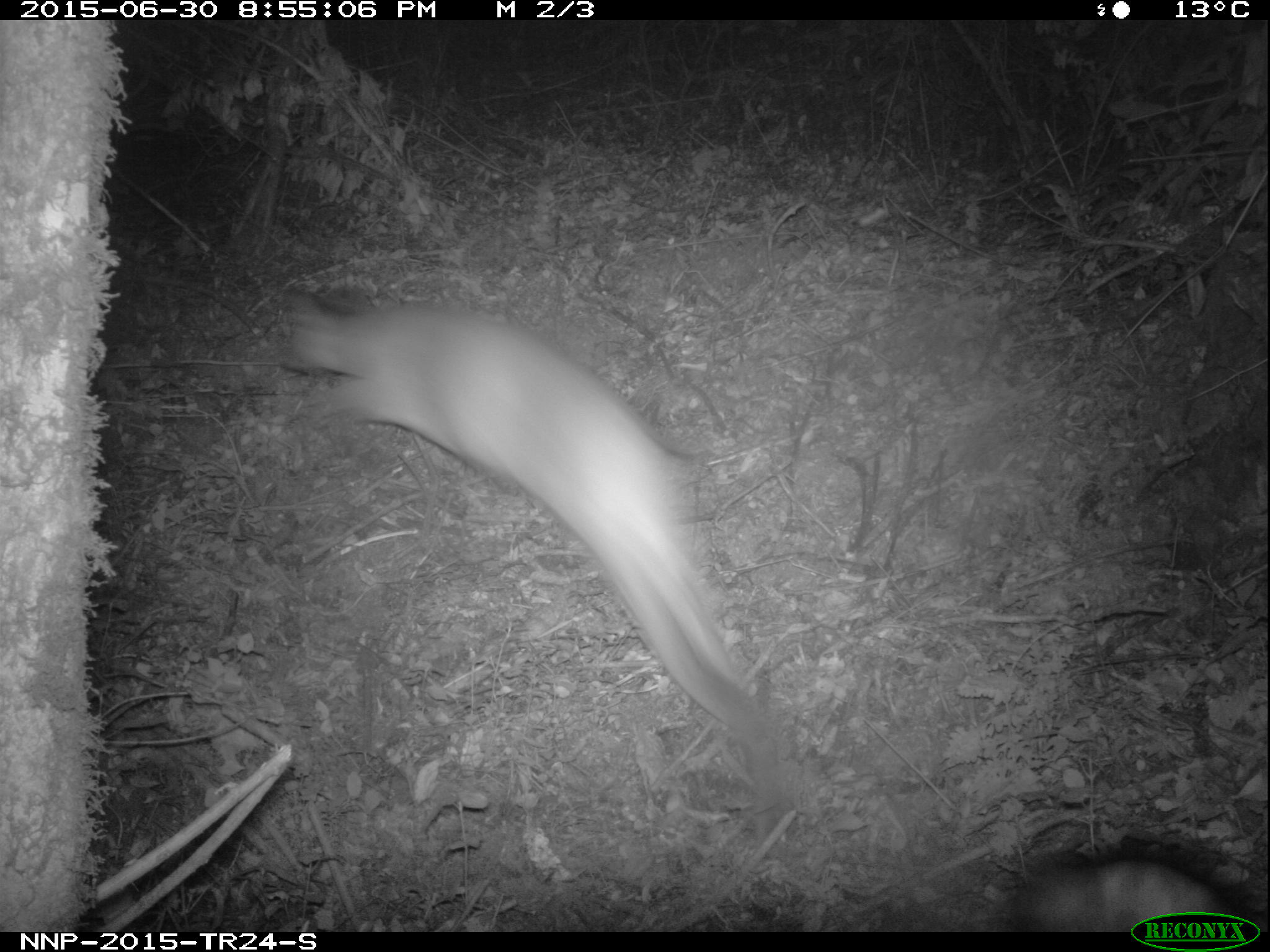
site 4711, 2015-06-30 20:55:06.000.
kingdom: Animalia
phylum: Chordata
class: Mammalia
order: Artiodactyla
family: Bovidae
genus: Cephalophus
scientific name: Cephalophus nigrifrons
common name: black-fronted duiker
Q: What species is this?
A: Cephalophus nigrifrons (black-fronted duiker).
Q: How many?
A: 1.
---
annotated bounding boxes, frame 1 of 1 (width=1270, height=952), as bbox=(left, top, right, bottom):
cephalophus nigrifrons: bbox=(271, 272, 774, 734); bbox=(997, 833, 1250, 932)